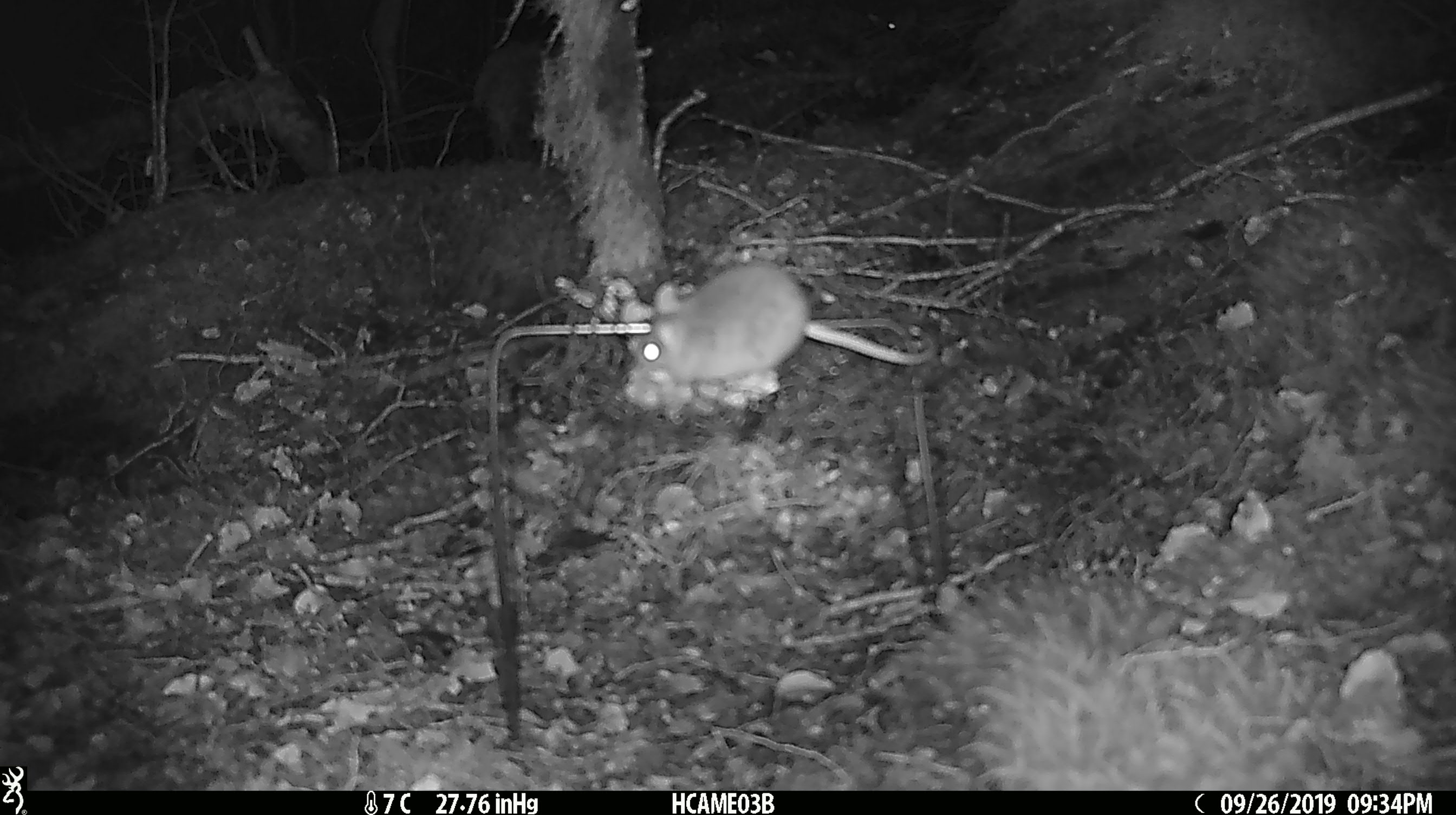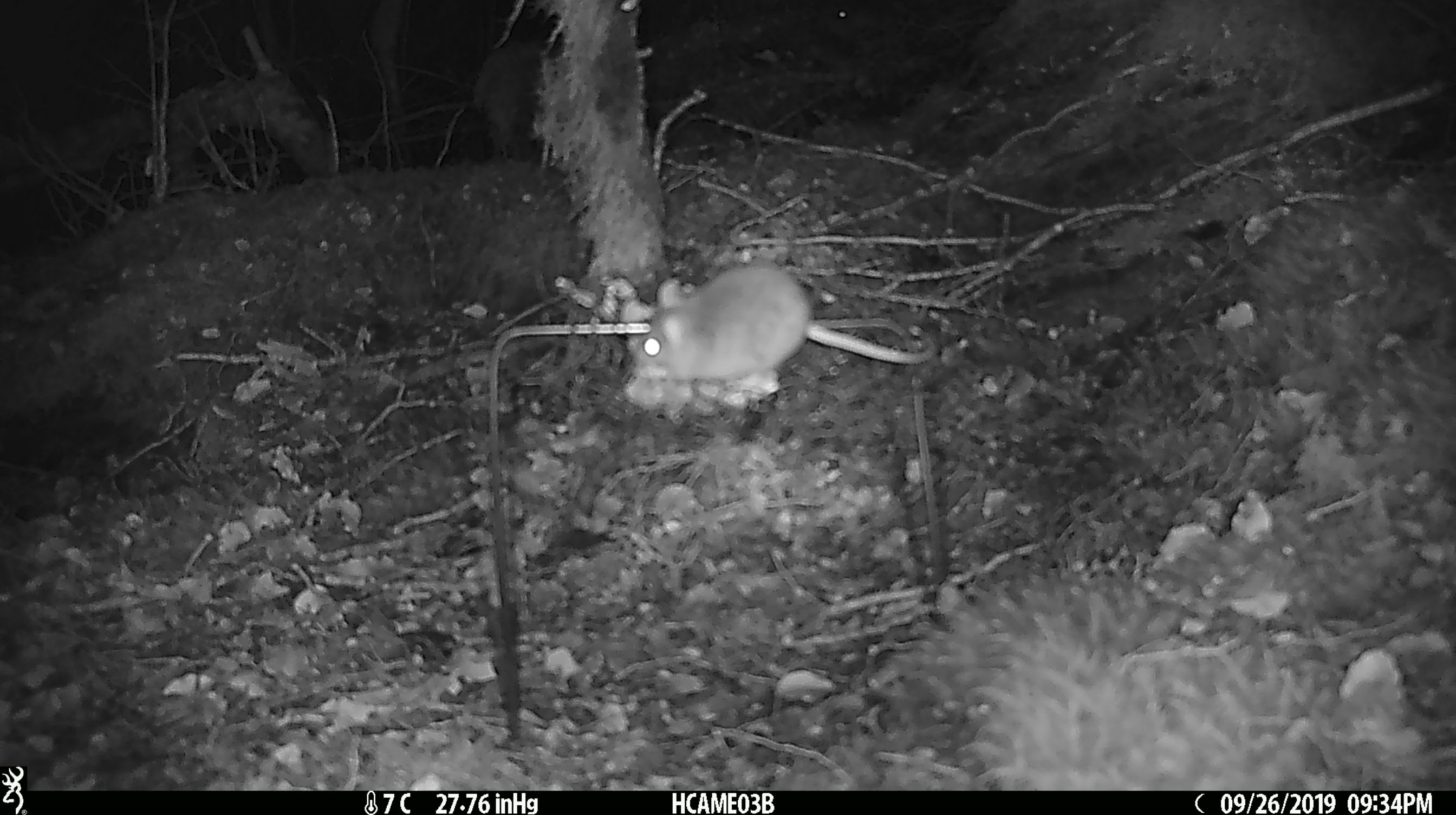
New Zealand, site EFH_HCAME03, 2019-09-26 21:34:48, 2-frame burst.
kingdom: Animalia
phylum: Chordata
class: Mammalia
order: Rodentia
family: Muridae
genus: Mus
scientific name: Mus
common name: mouse